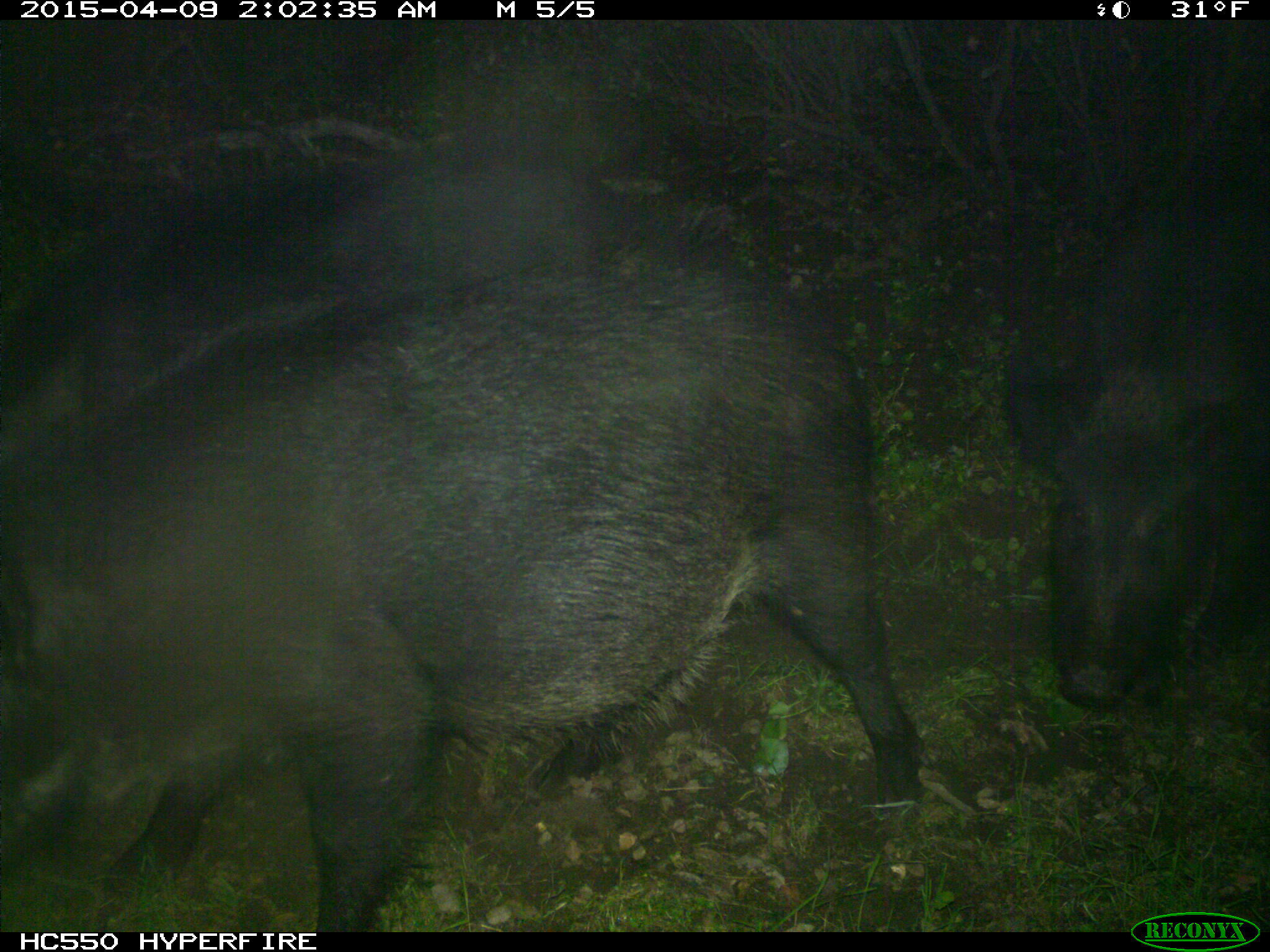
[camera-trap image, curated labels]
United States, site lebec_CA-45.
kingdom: Animalia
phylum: Chordata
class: Mammalia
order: Artiodactyla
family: Suidae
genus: Sus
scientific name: Sus scrofa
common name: wild boar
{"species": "Sus scrofa (wild boar)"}